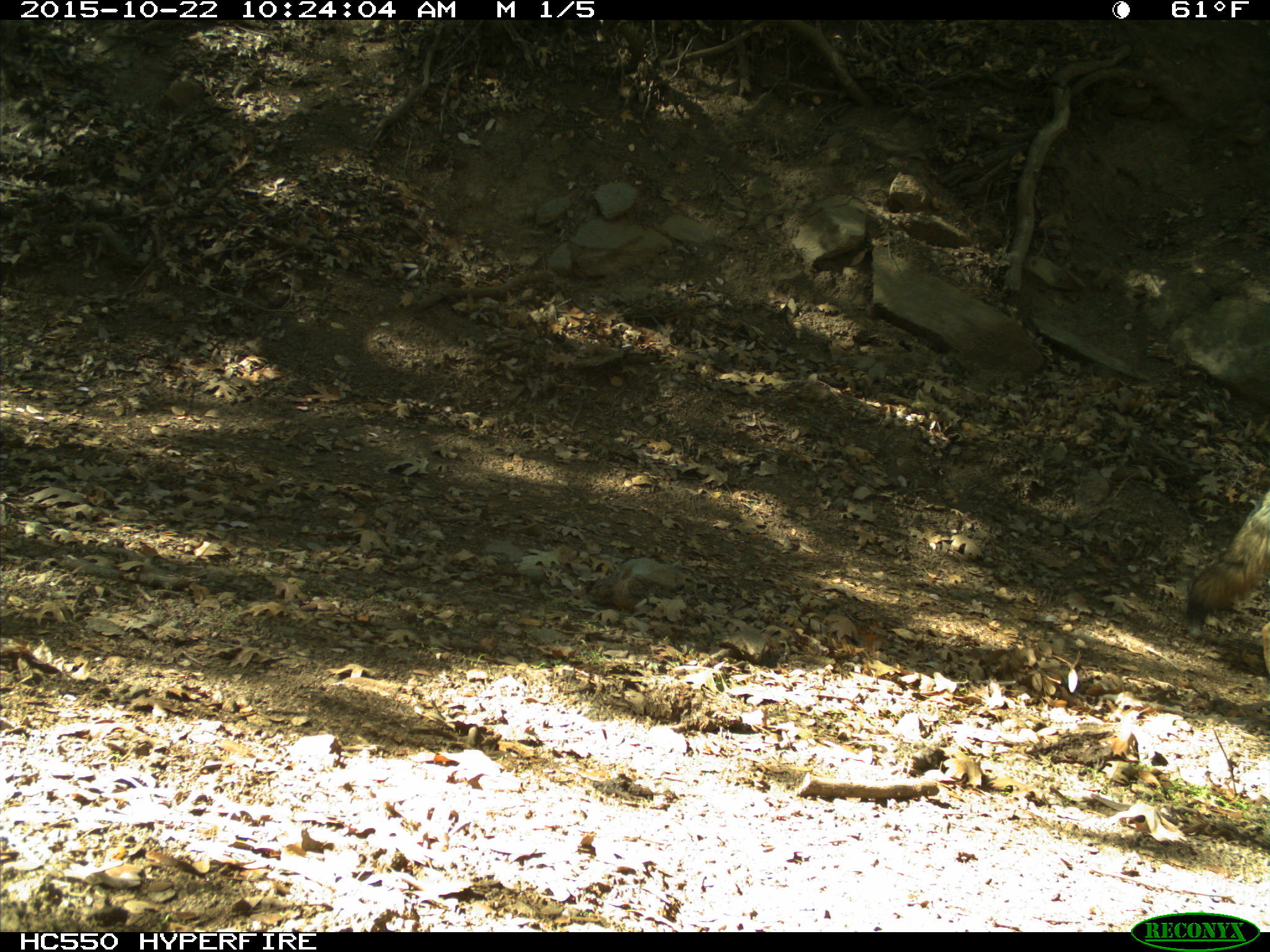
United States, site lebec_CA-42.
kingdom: Animalia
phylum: Chordata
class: Mammalia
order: Carnivora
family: Canidae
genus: Canis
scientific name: Canis latrans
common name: coyote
Canis latrans (coyote).